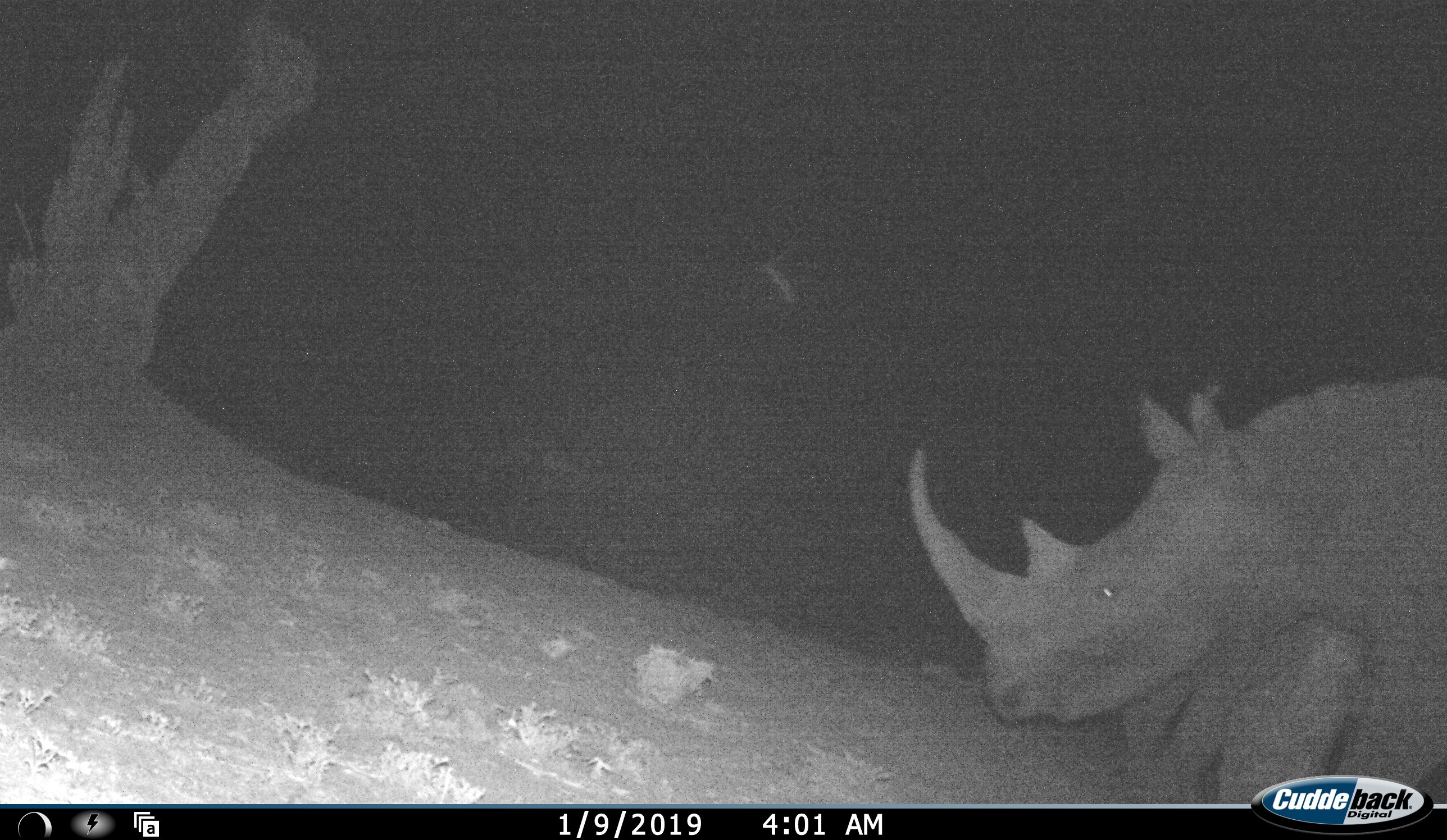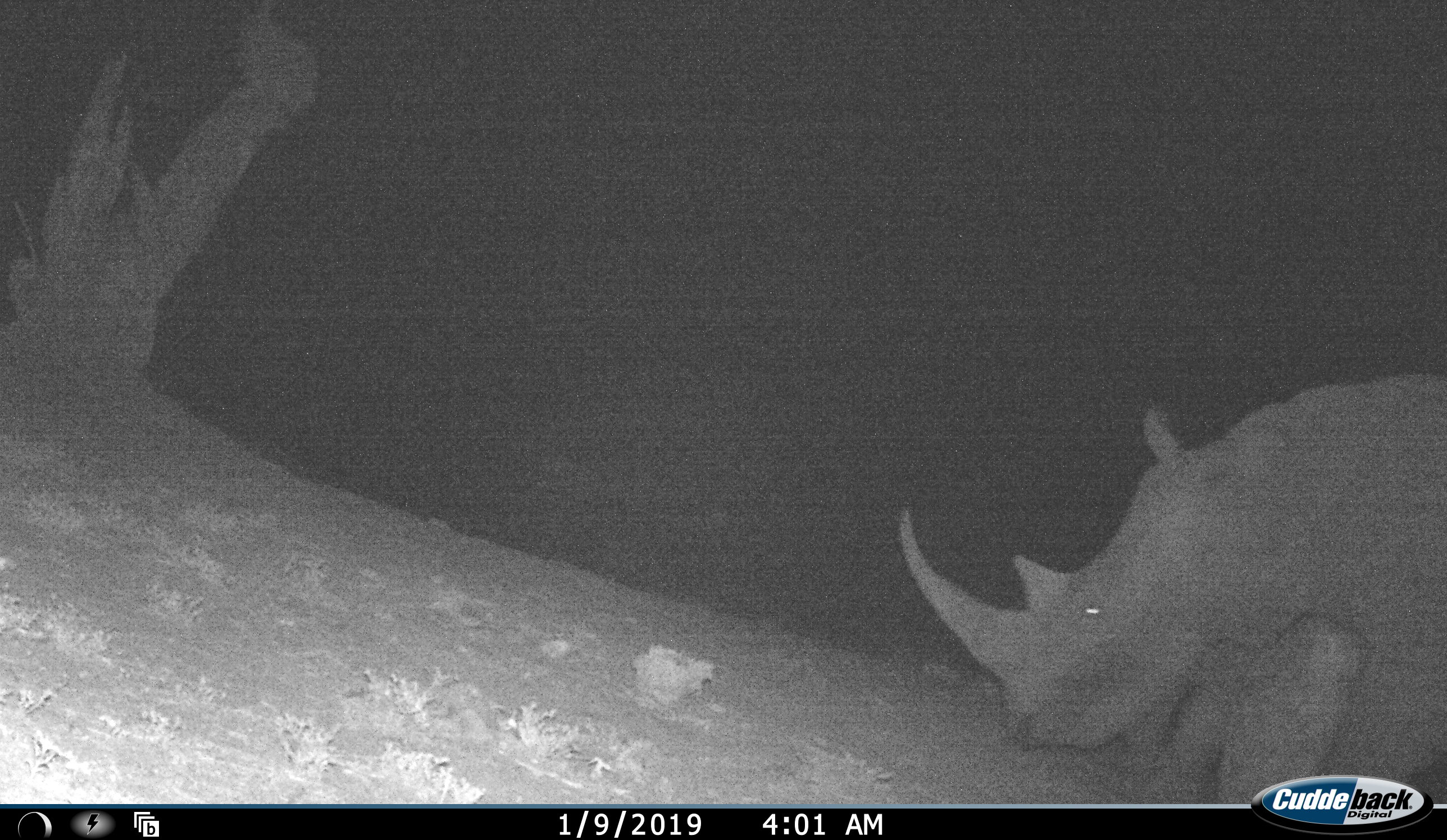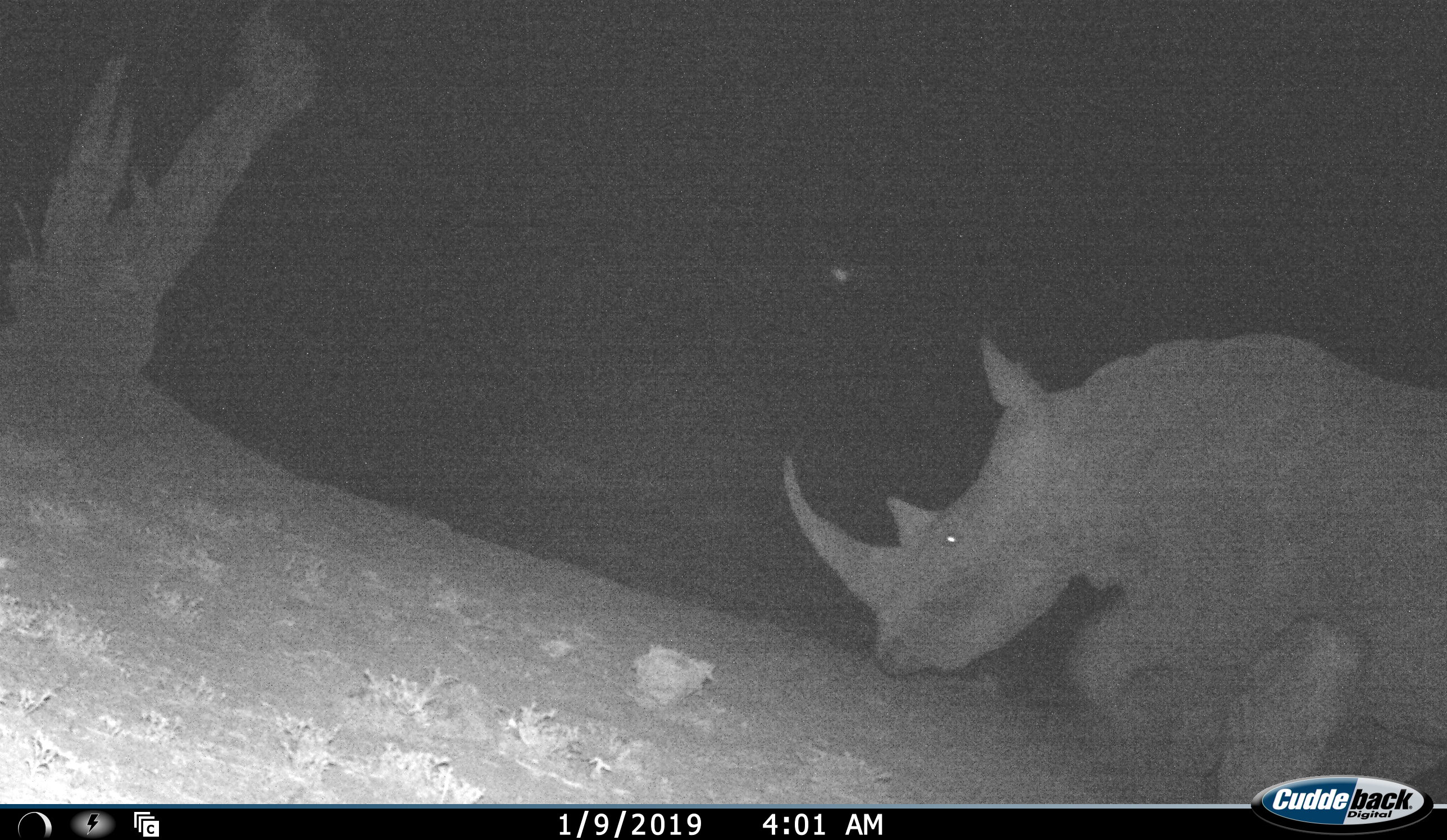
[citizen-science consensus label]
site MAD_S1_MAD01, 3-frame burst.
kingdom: Animalia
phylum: Chordata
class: Mammalia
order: Perissodactyla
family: Rhinocerotidae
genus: Diceros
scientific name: Diceros bicornis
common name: black rhinoceros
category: rhinocerosblack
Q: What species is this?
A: Rhinocerosblack (black rhinoceros) (Diceros bicornis).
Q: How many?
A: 1.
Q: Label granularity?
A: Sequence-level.